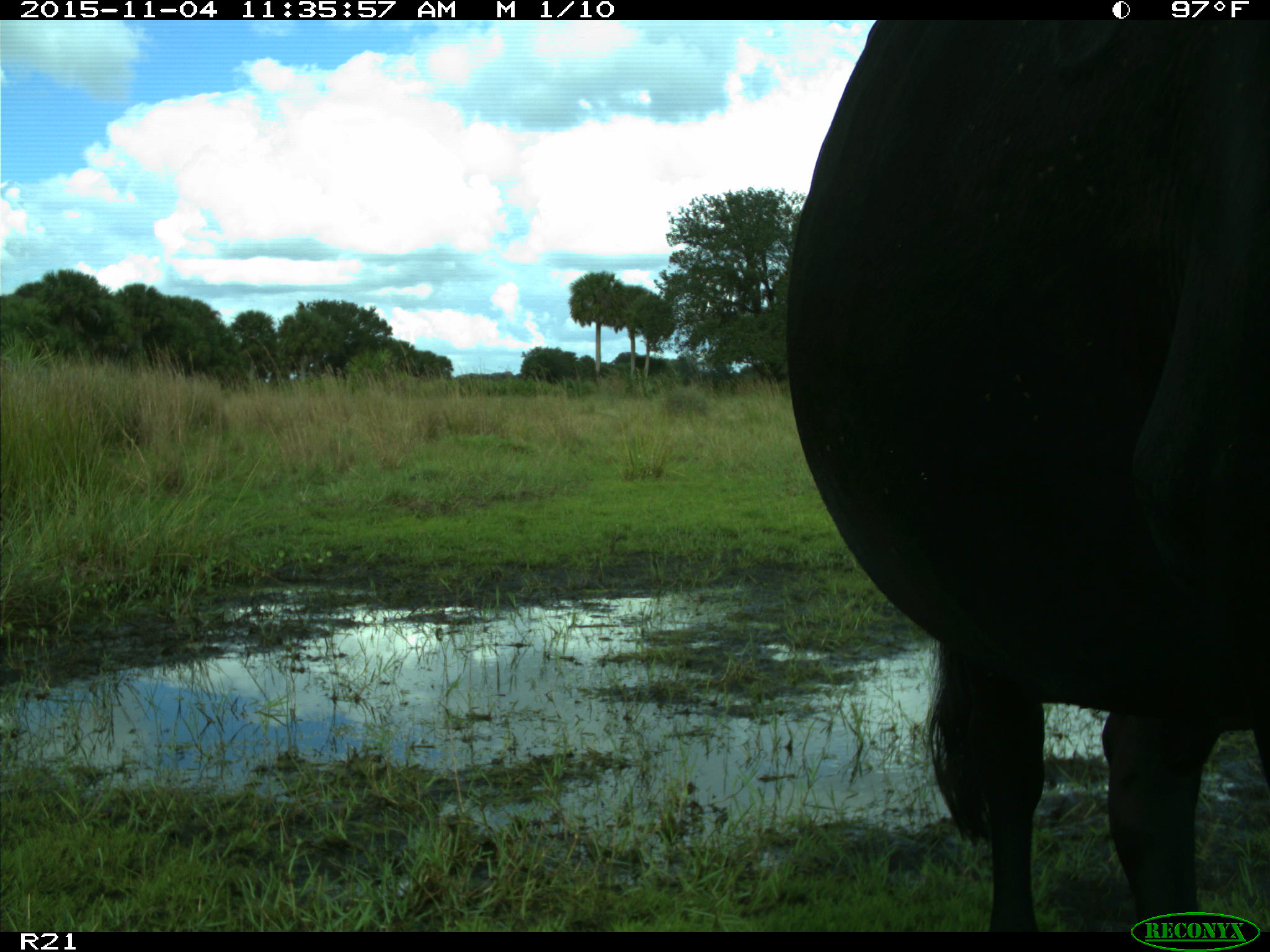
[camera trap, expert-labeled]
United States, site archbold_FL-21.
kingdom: Animalia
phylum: Chordata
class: Mammalia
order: Artiodactyla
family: Bovidae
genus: Bos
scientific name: Bos taurus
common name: domestic cow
Bos taurus (domestic cow).